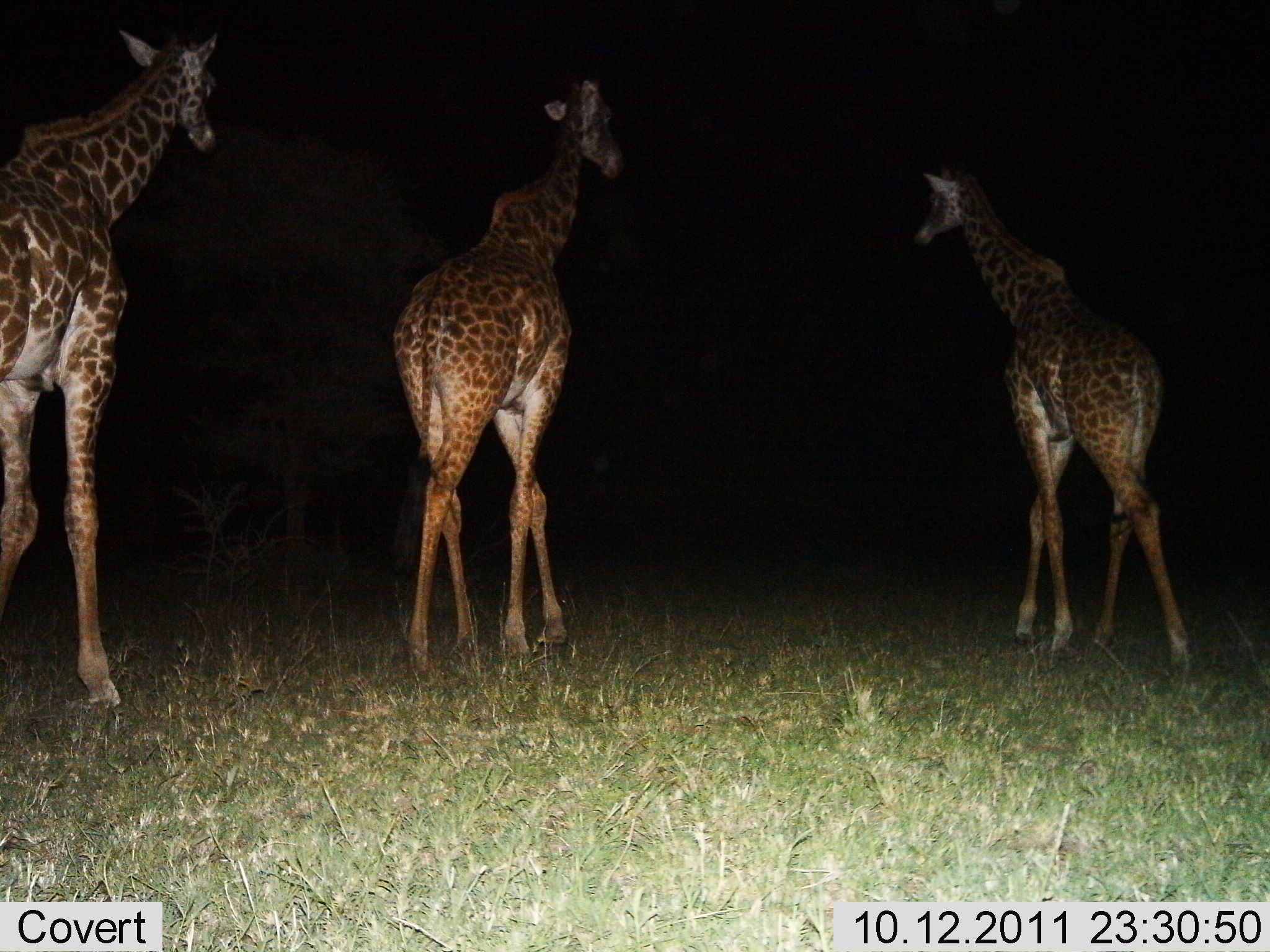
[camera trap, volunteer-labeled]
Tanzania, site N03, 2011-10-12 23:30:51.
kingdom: Animalia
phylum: Chordata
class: Mammalia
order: Artiodactyla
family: Giraffidae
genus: Giraffa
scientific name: Giraffa camelopardalis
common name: giraffe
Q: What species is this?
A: Giraffe (Giraffa camelopardalis).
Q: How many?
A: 3.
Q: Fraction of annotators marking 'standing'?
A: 5%.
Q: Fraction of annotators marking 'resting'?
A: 0%.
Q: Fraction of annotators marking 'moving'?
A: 95%.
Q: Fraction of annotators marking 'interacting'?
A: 0%.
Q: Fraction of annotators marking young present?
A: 11%.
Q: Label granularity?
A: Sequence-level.